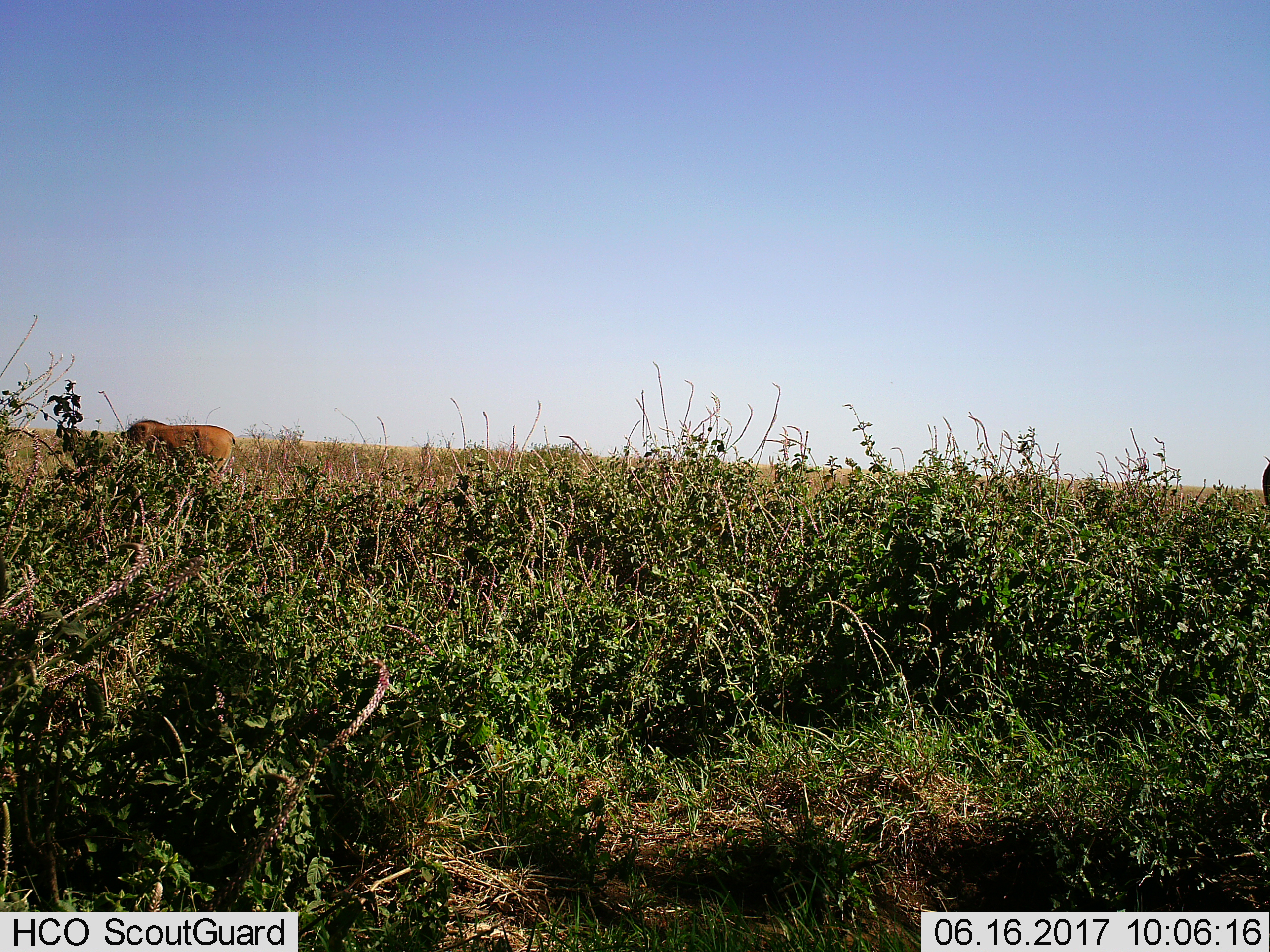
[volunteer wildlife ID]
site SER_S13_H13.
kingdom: Animalia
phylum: Chordata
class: Mammalia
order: Carnivora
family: Felidae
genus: Panthera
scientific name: Panthera leo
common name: lion female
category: lionfemale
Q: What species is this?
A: Lionfemale (lion female) (Panthera leo).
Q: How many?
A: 1.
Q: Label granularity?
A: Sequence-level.